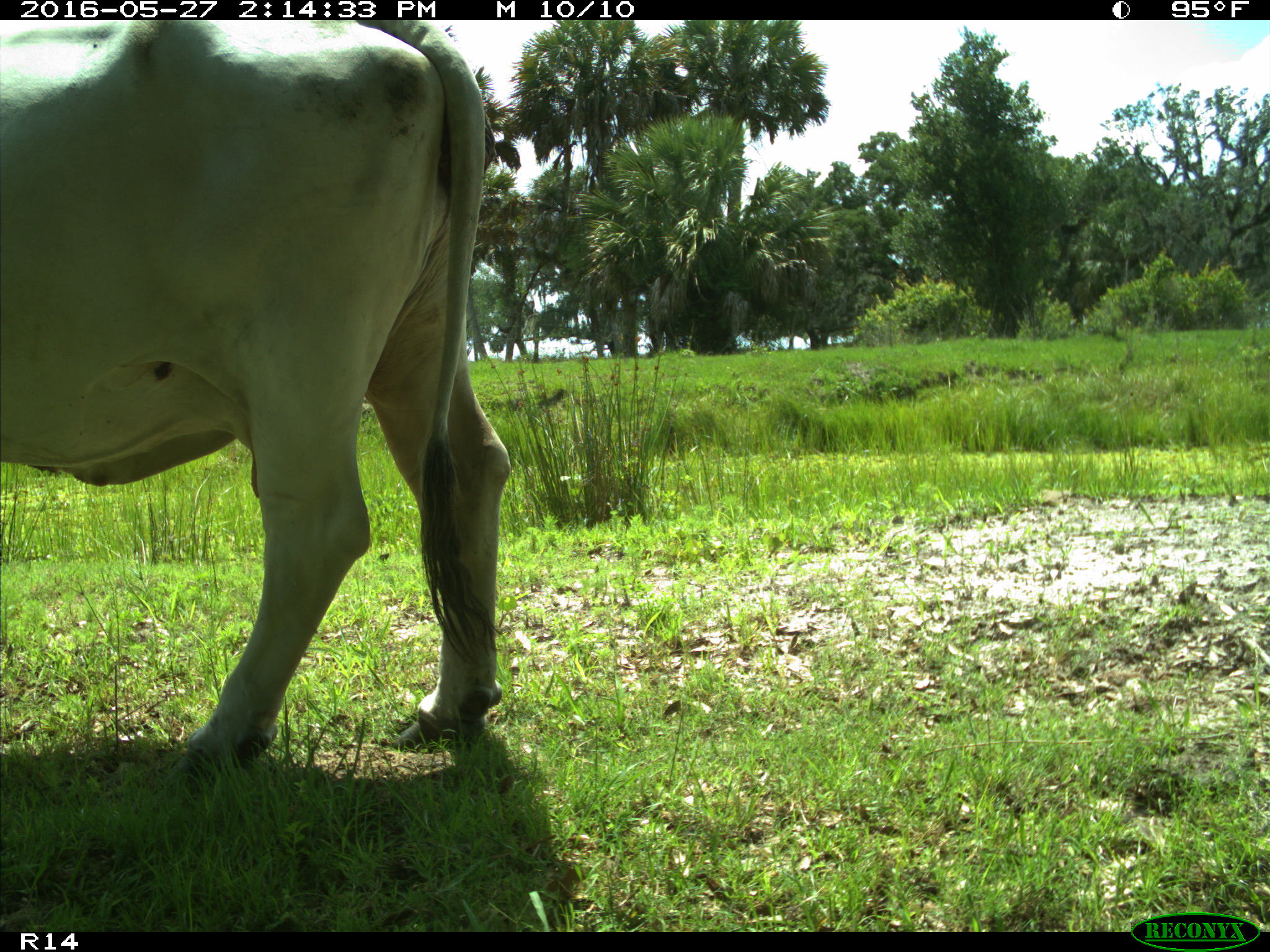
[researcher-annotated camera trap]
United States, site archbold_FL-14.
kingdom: Animalia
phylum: Chordata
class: Mammalia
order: Artiodactyla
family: Bovidae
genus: Bos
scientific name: Bos taurus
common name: domestic cow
Bos taurus (domestic cow).